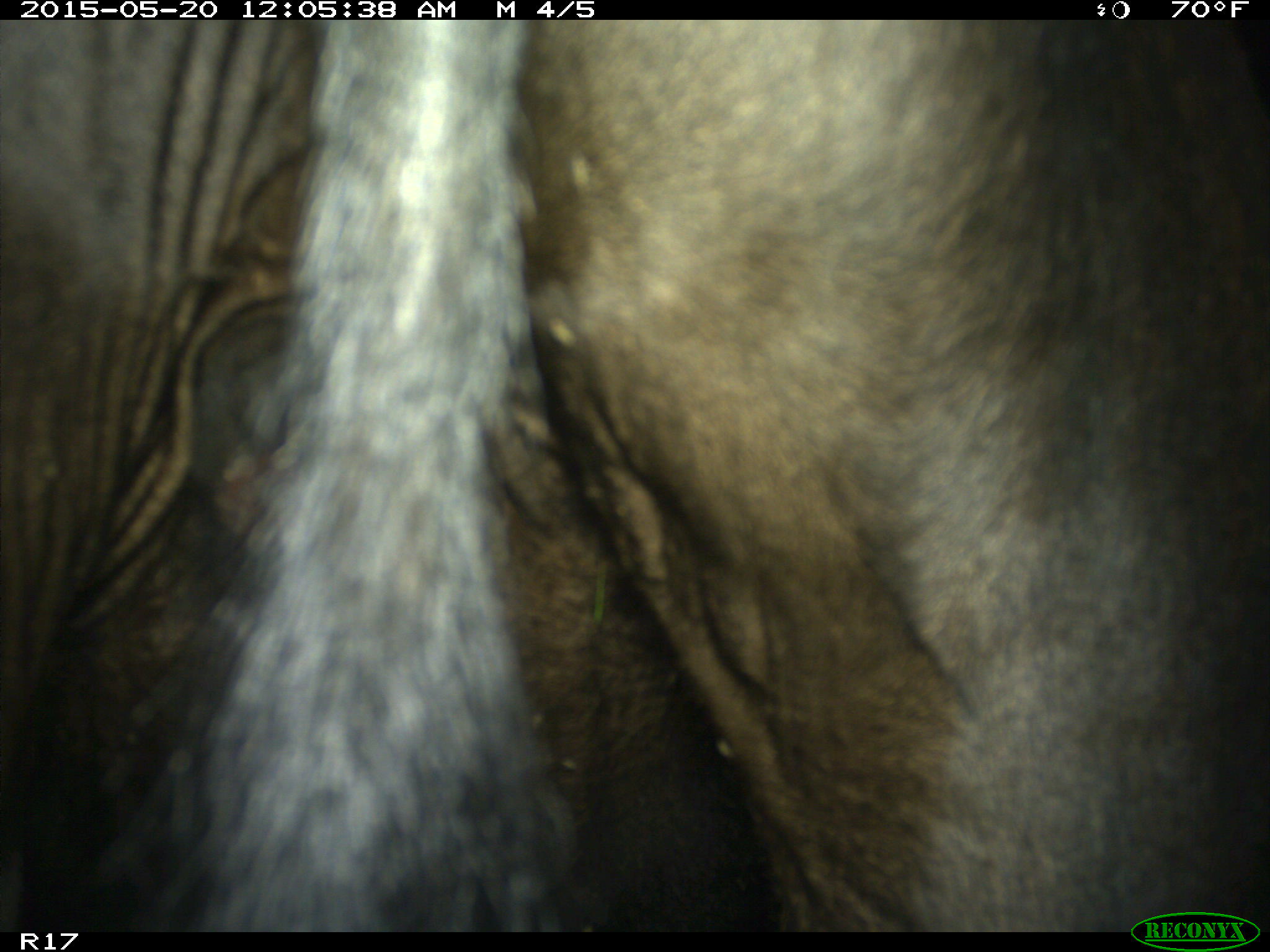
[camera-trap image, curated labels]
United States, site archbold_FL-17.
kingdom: Animalia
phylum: Chordata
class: Mammalia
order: Artiodactyla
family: Bovidae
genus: Bos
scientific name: Bos taurus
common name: domestic cow